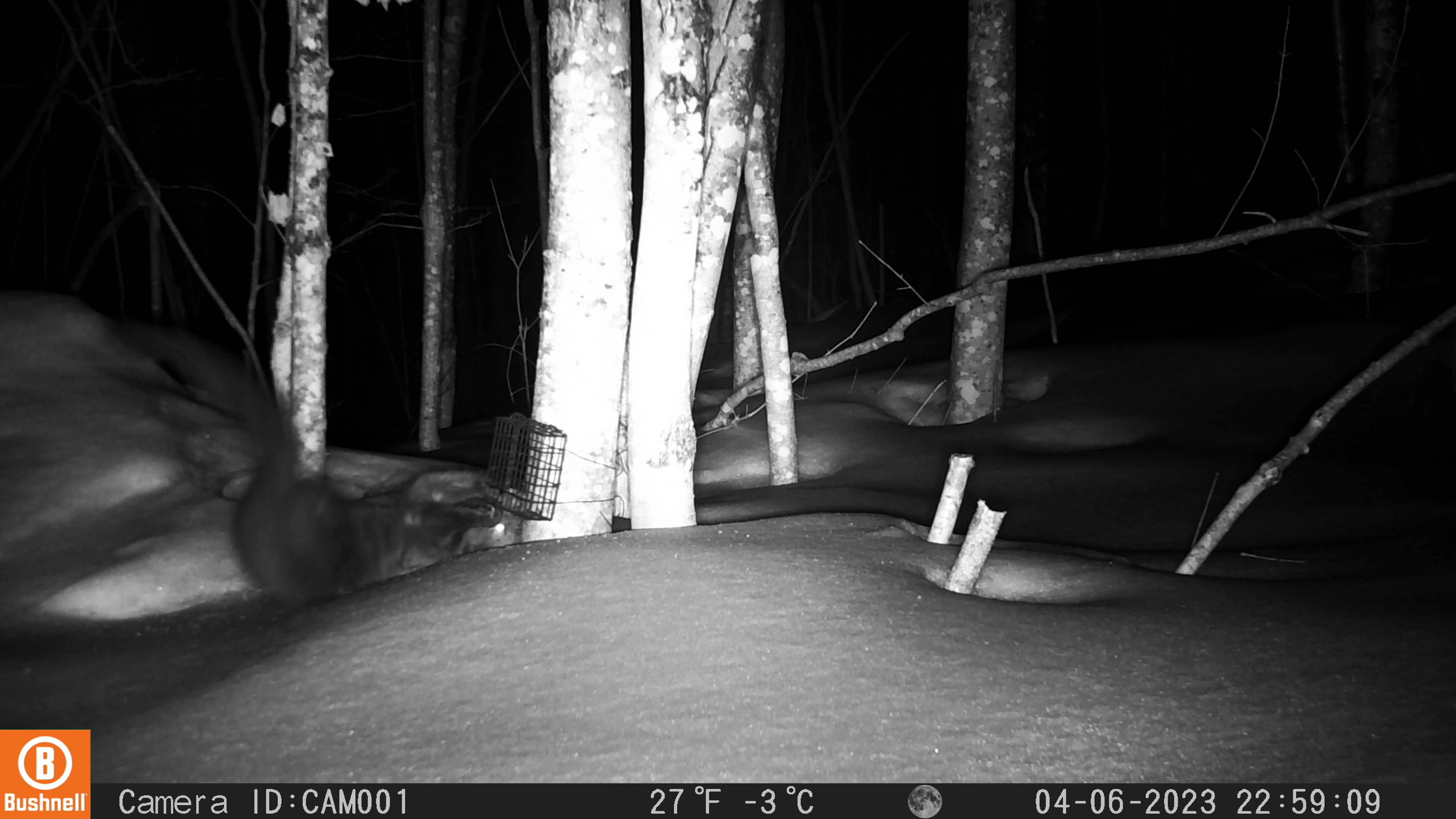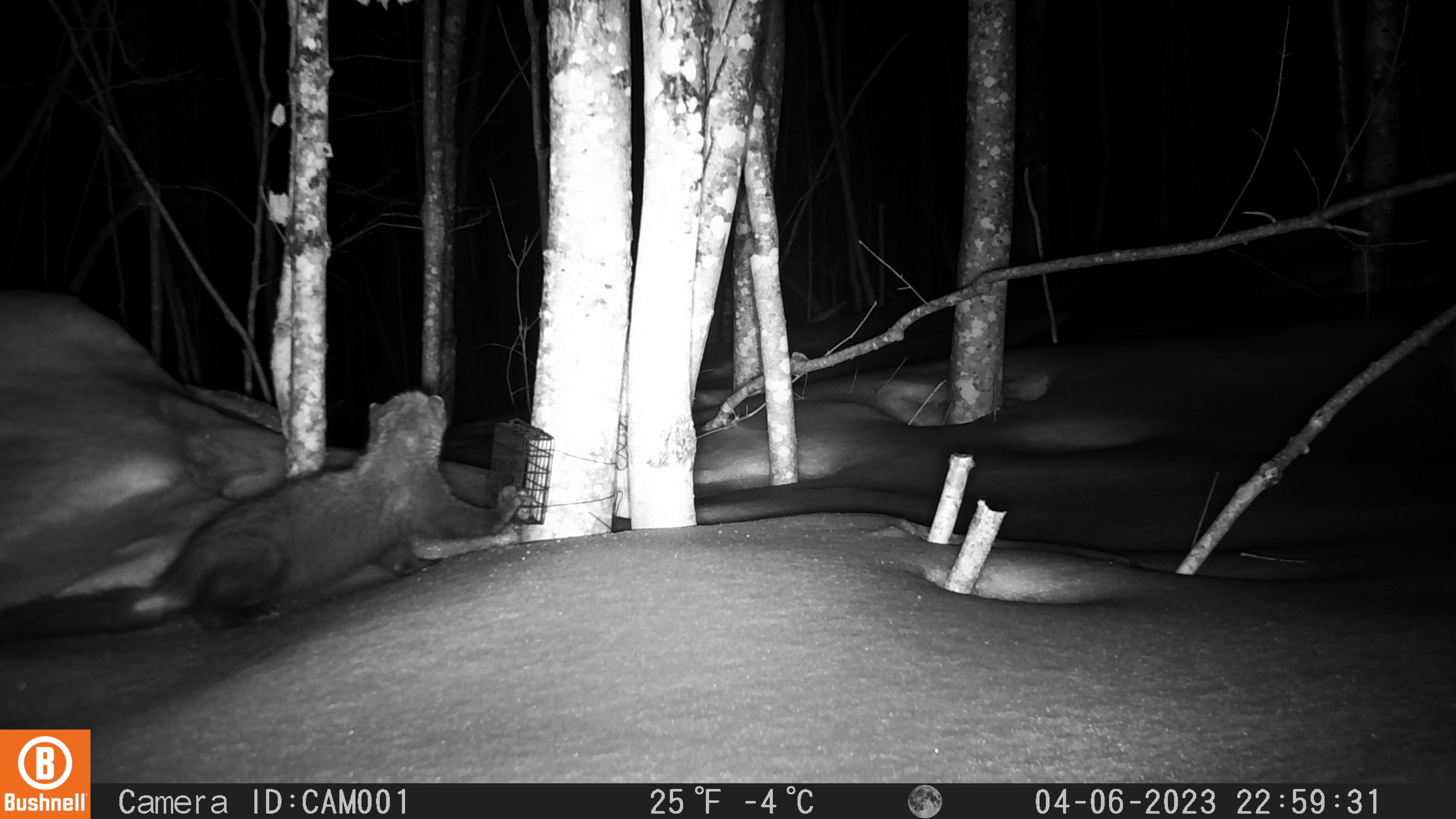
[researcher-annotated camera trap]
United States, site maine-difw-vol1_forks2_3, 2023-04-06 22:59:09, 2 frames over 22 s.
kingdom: Animalia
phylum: Chordata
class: Mammalia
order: Carnivora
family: Mustelidae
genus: Pekania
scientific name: Pekania pennanti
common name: fisher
Fisher (Pekania pennanti).